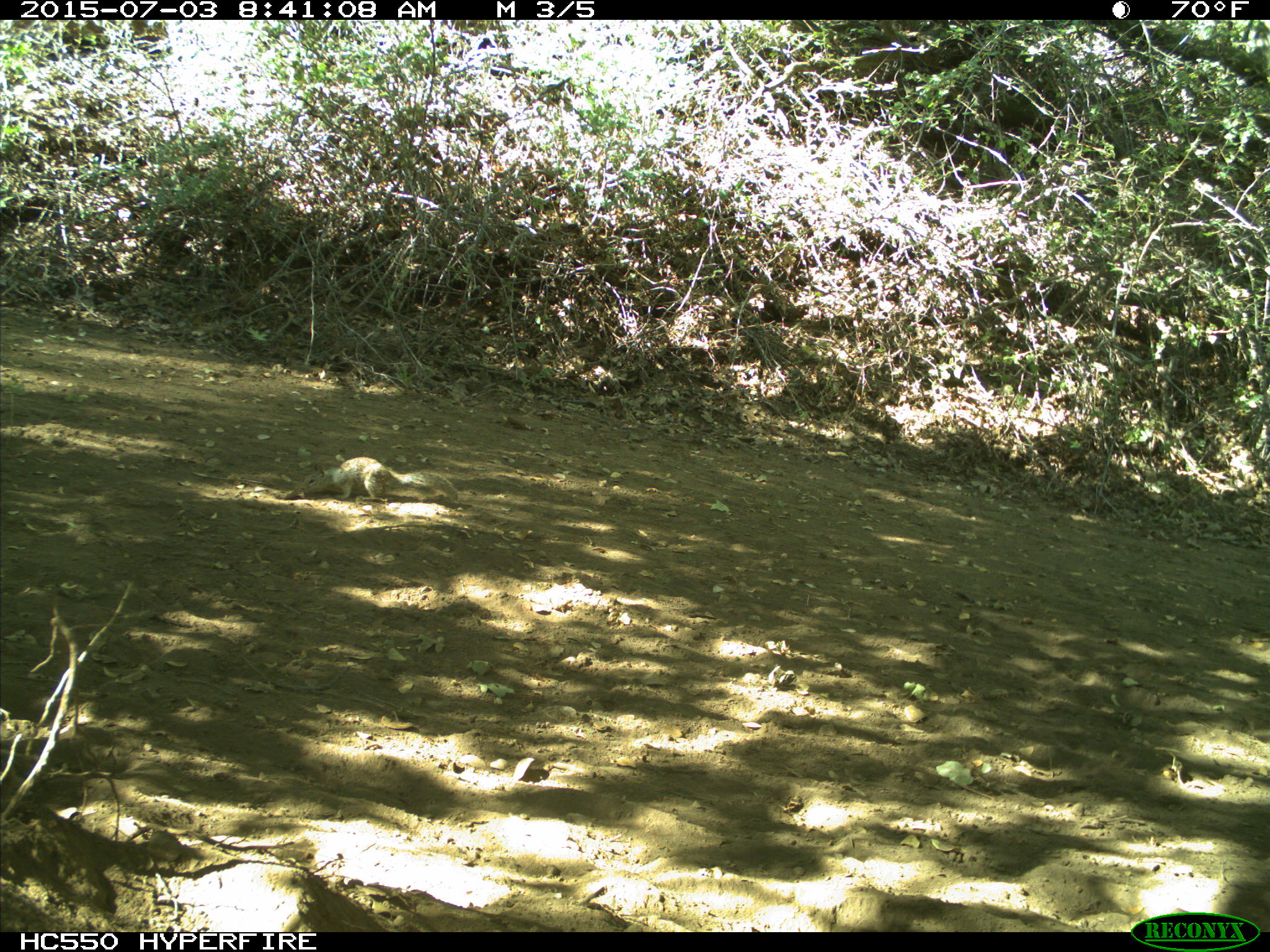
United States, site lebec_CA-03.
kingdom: Animalia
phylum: Chordata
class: Mammalia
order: Rodentia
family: Sciuridae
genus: Otospermophilus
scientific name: Otospermophilus beecheyi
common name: california ground squirrel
Otospermophilus beecheyi (california ground squirrel).